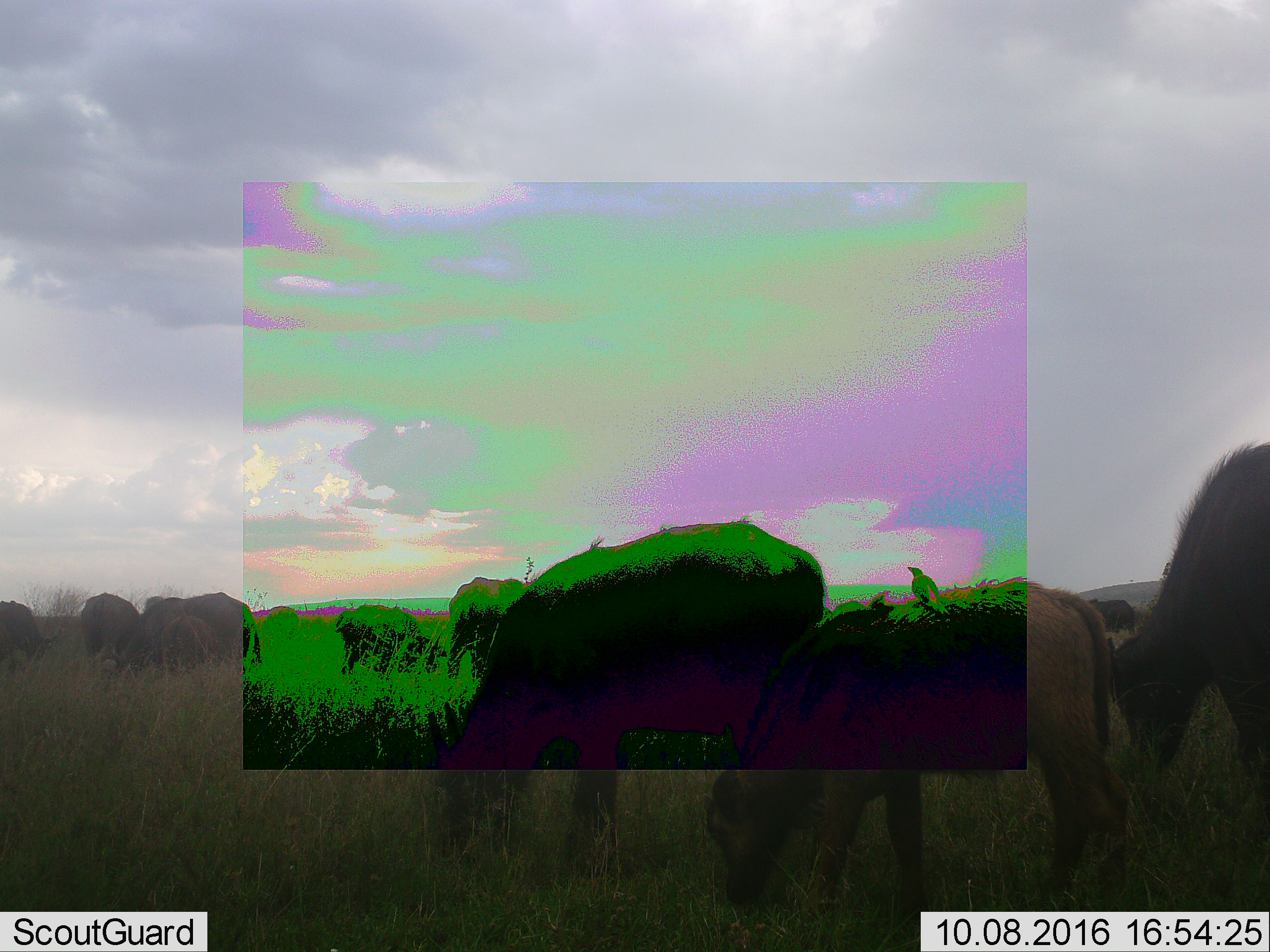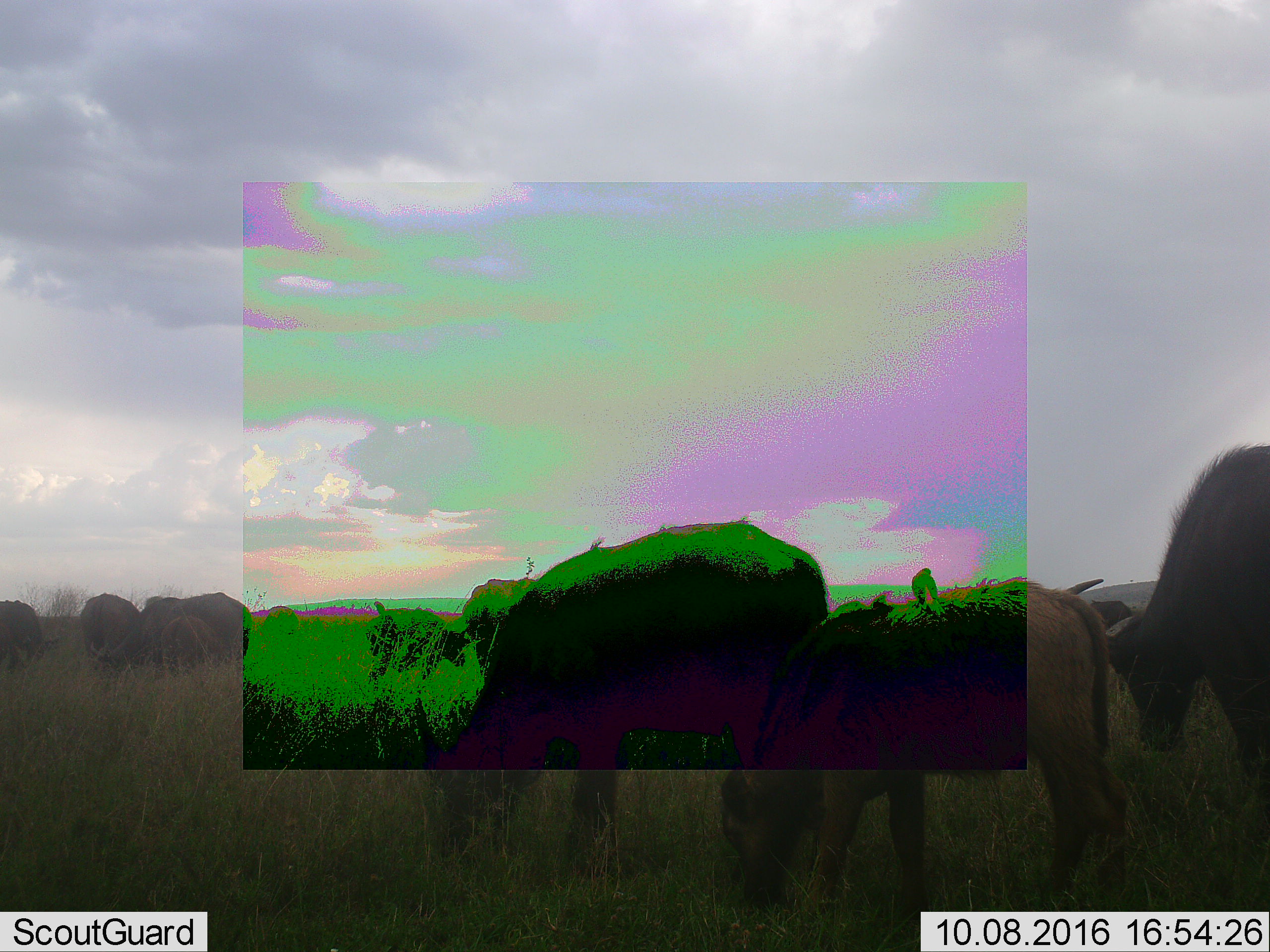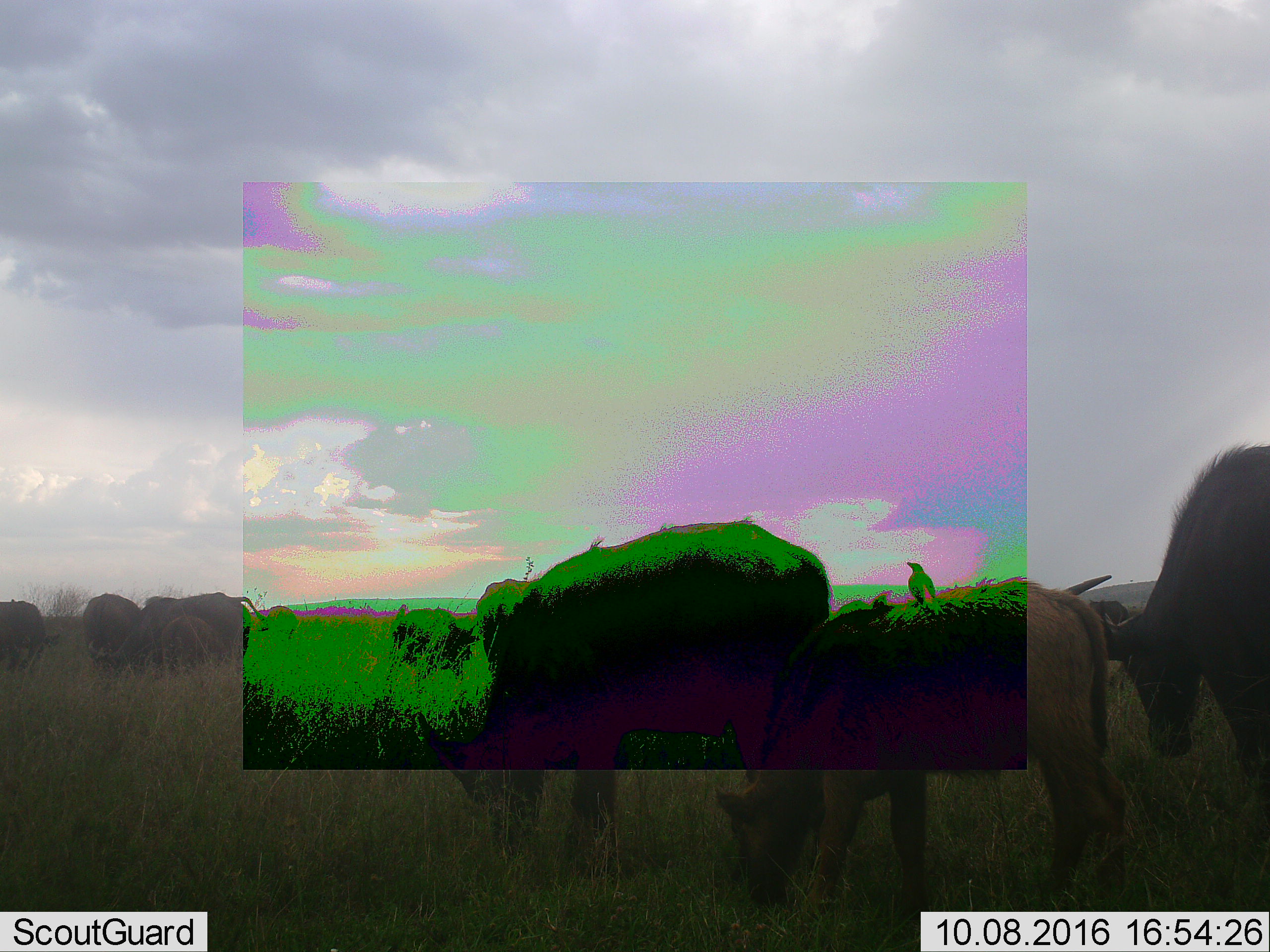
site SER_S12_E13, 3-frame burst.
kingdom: Animalia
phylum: Chordata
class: Aves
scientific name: Aves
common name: bird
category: birdother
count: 1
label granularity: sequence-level